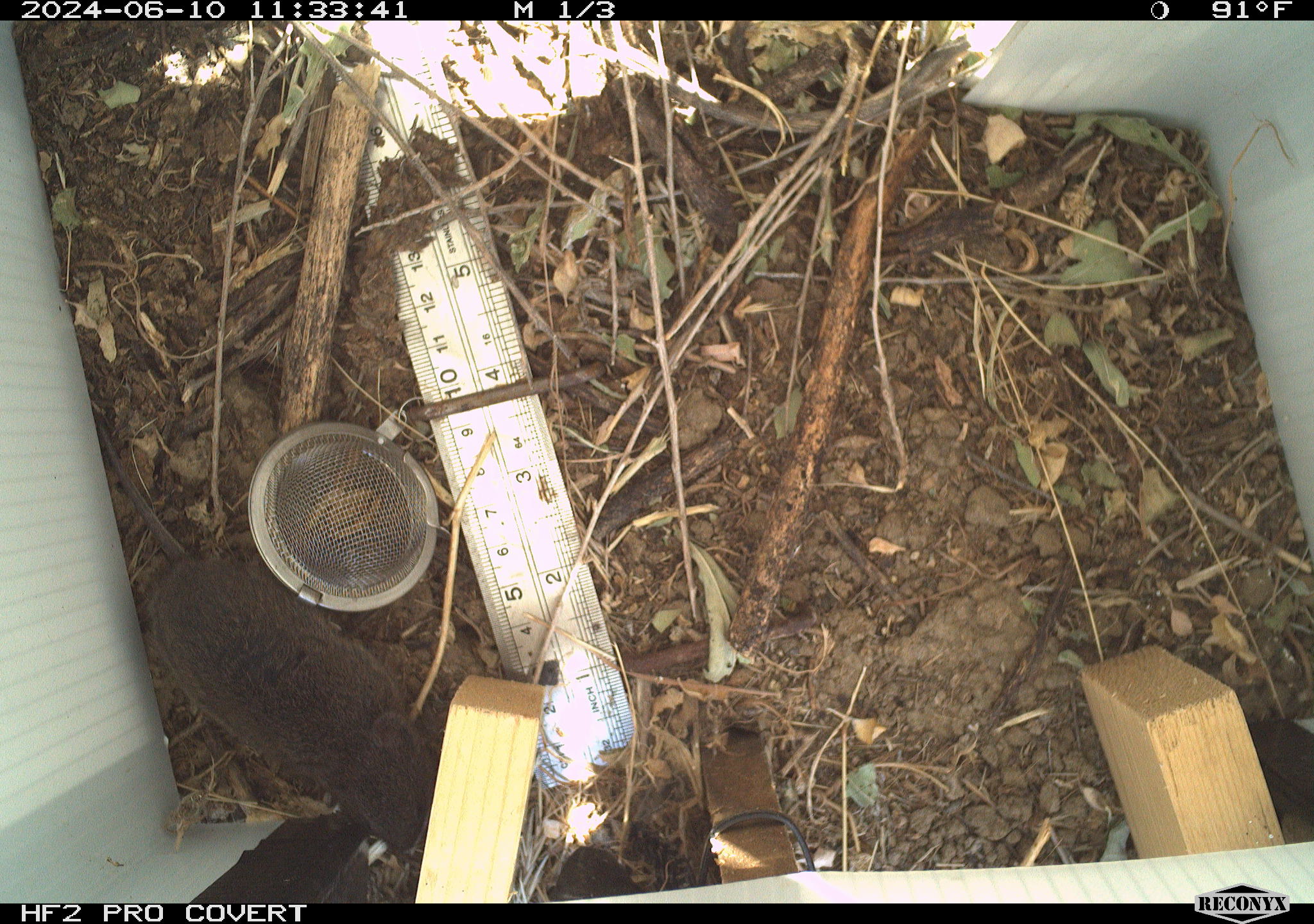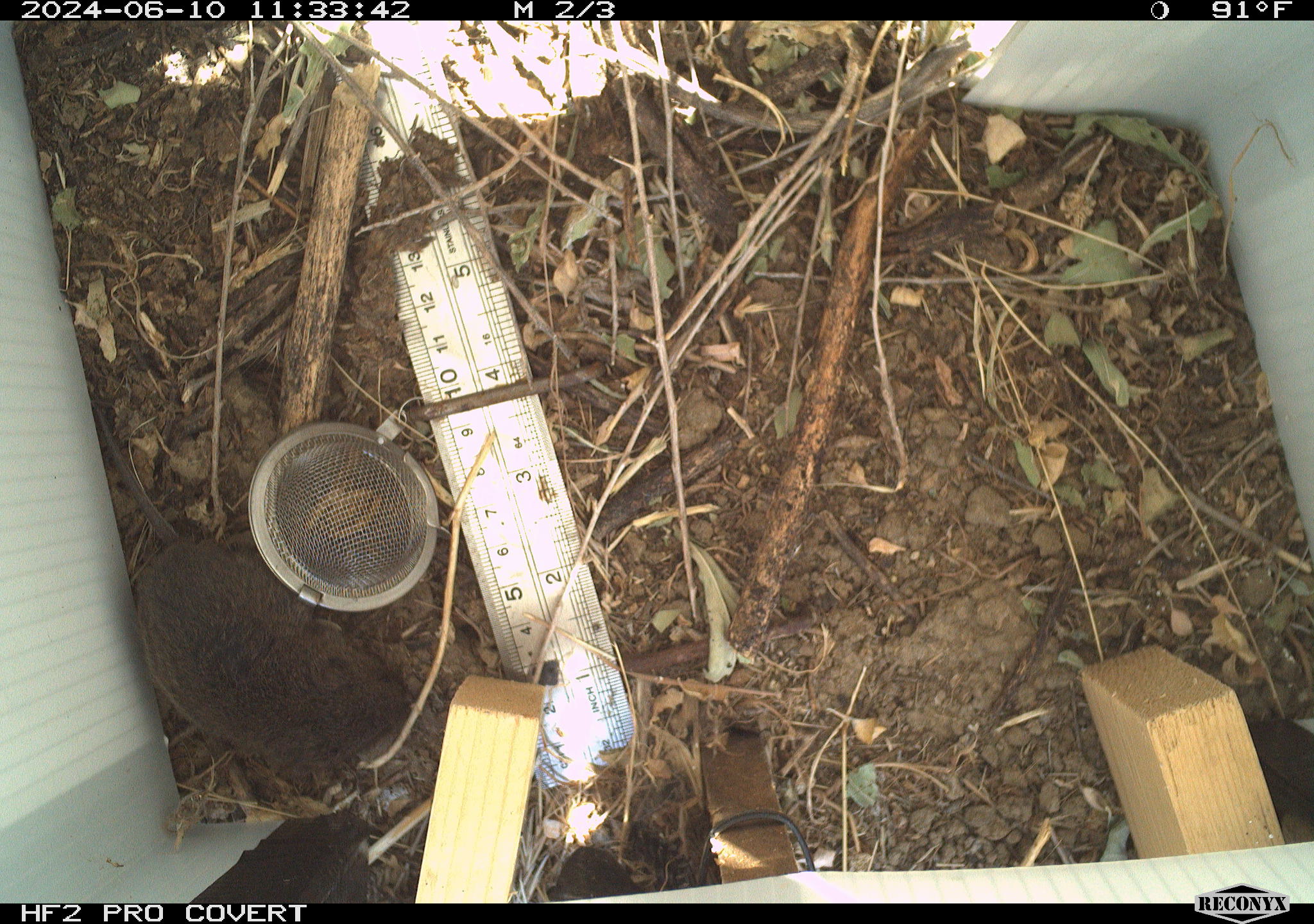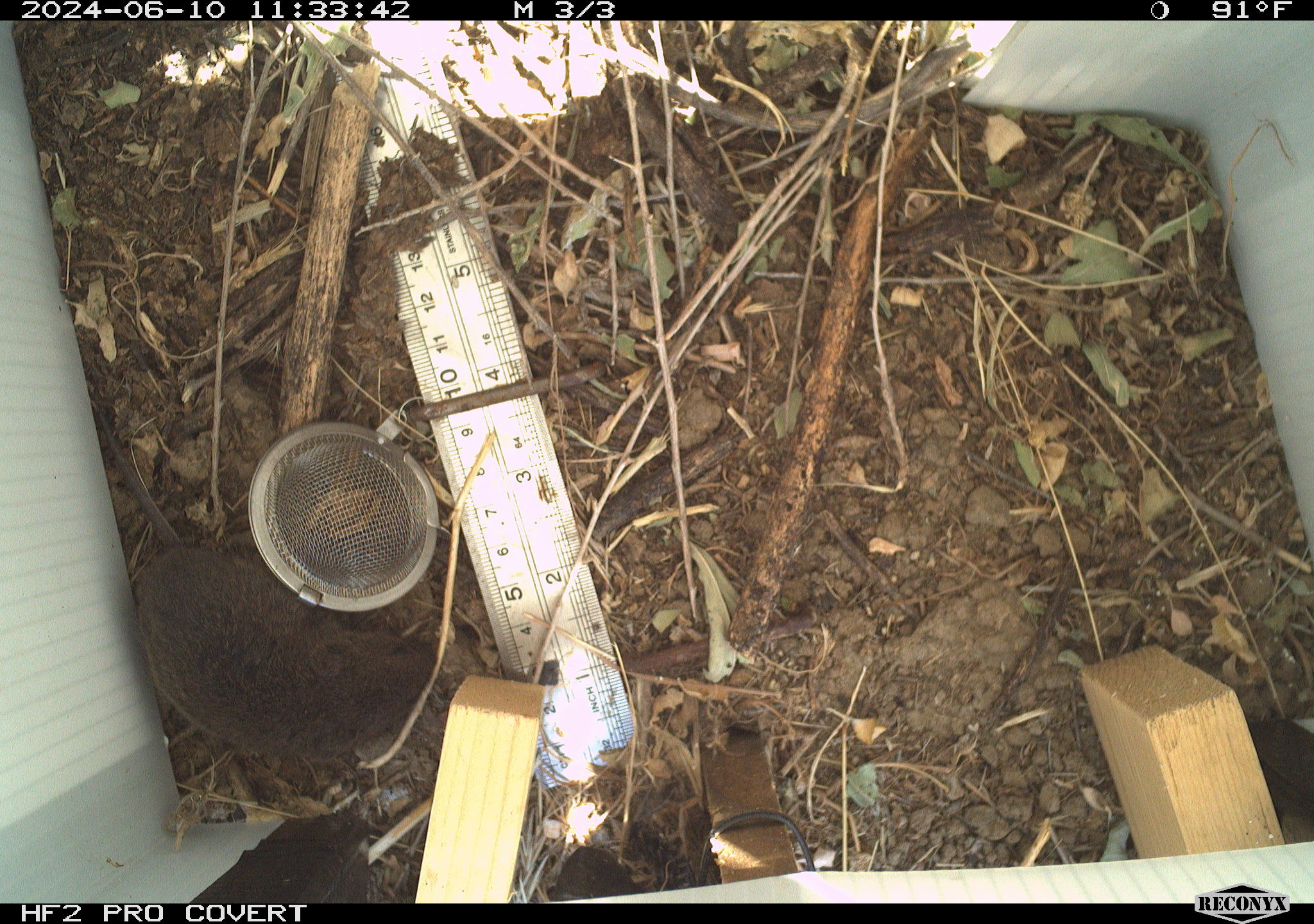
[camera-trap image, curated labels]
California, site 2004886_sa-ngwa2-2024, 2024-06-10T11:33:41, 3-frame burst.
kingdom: Animalia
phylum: Chordata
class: Mammalia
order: Rodentia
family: Cricetidae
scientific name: Arvicolinae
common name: voles, lemmings, and muskrats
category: arvicolinae subfamily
Arvicolinae subfamily (voles, lemmings, and muskrats) (Arvicolinae).